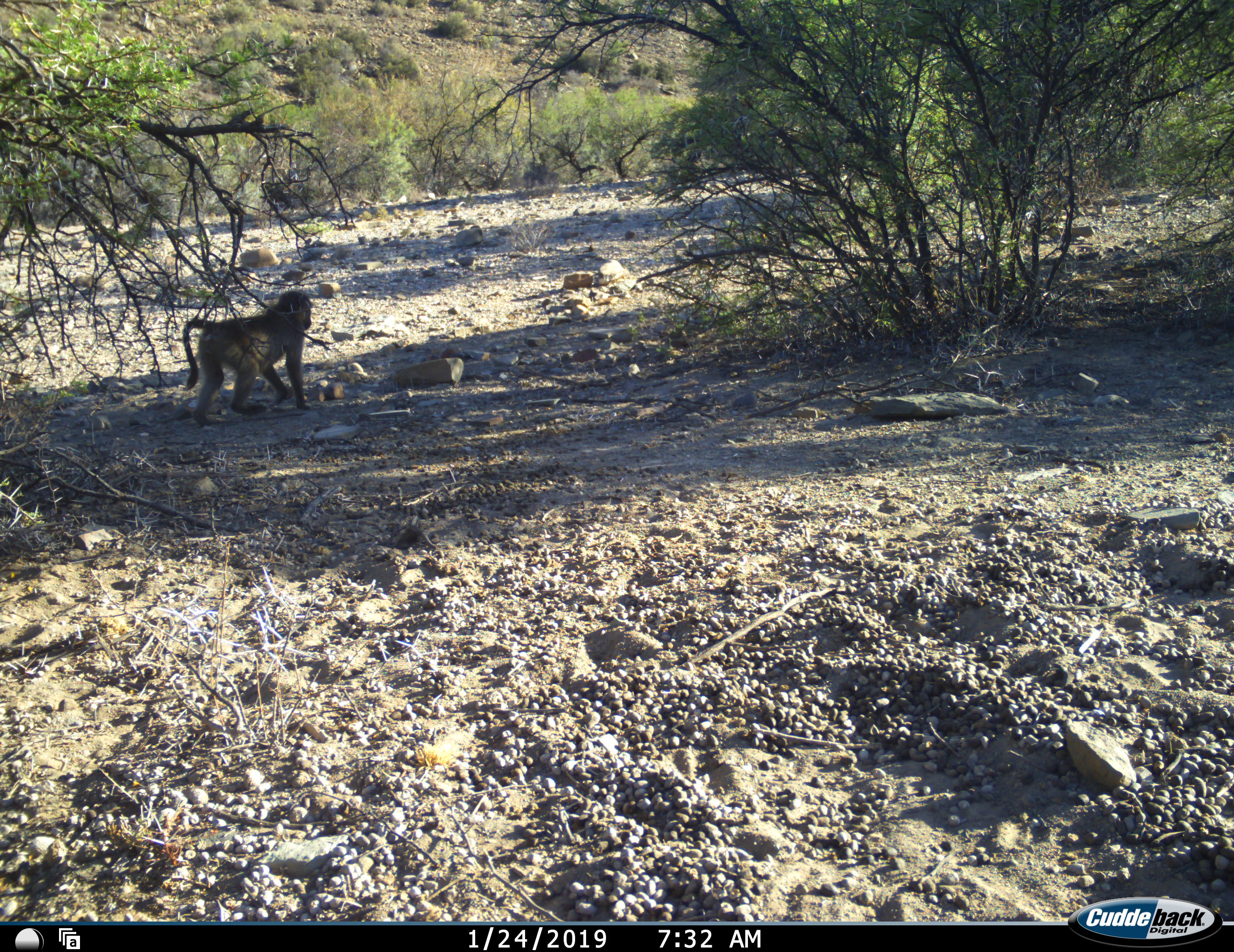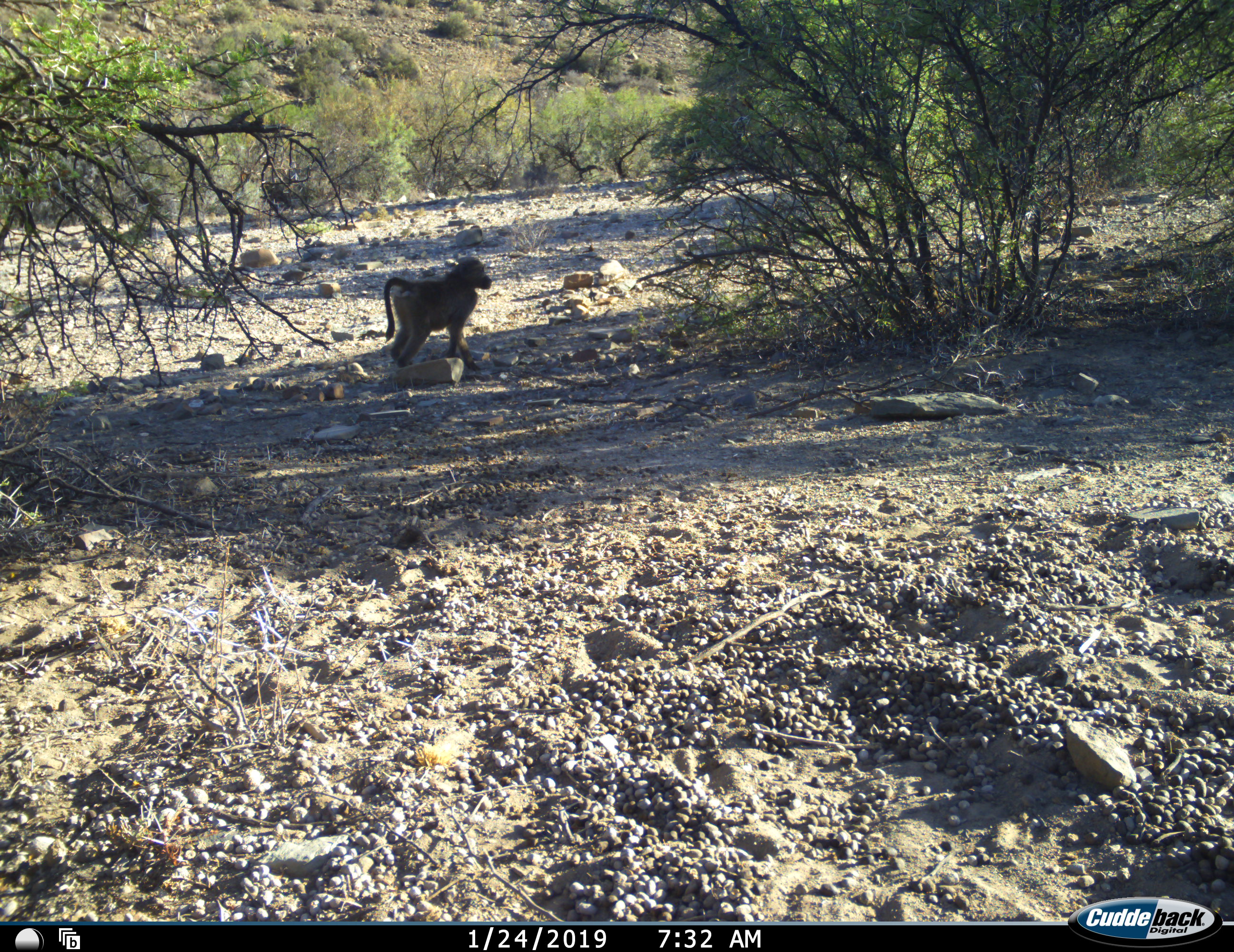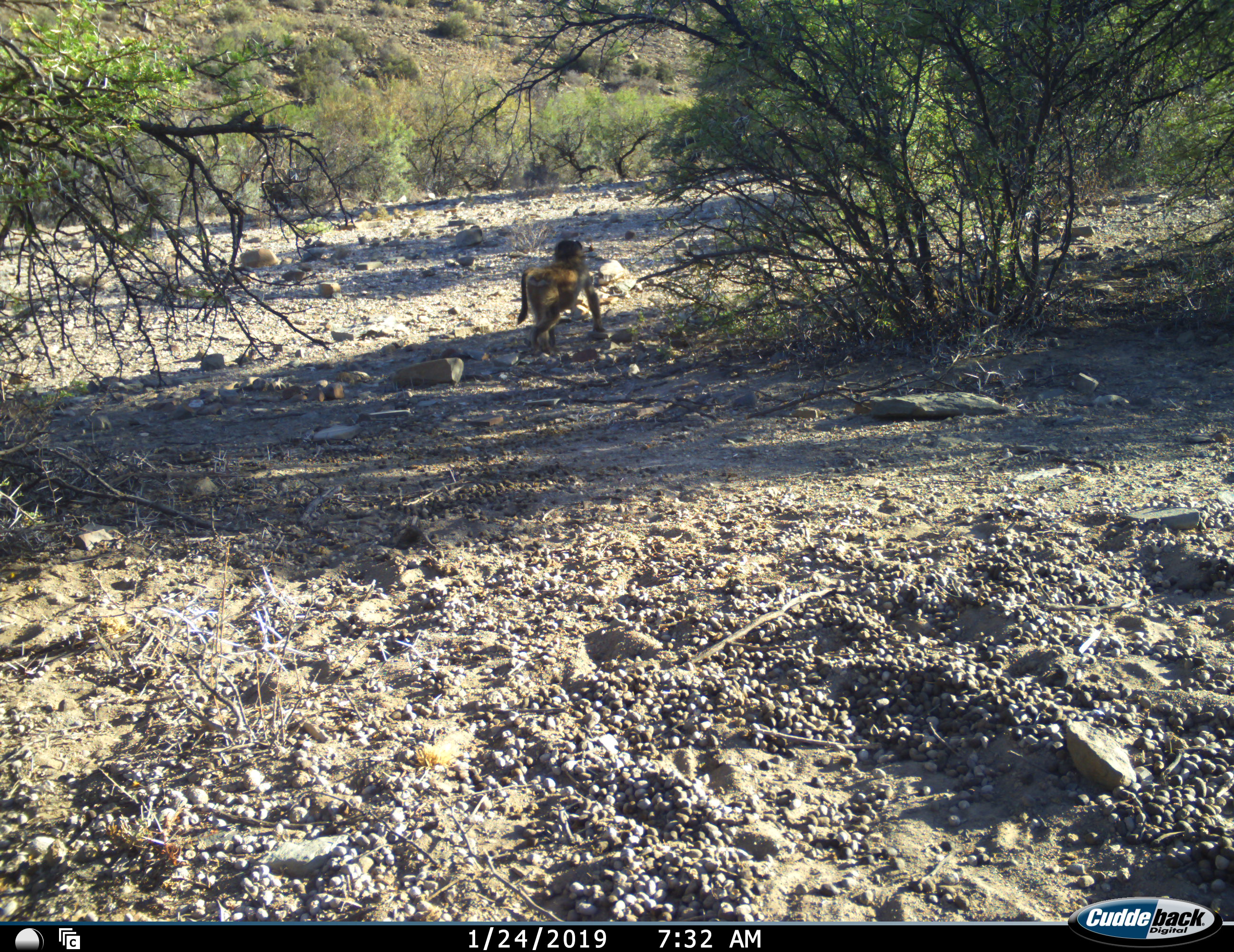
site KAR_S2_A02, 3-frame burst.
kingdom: Animalia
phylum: Chordata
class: Mammalia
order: Primates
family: Cercopithecidae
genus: Papio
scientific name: Papio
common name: baboon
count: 1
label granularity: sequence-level